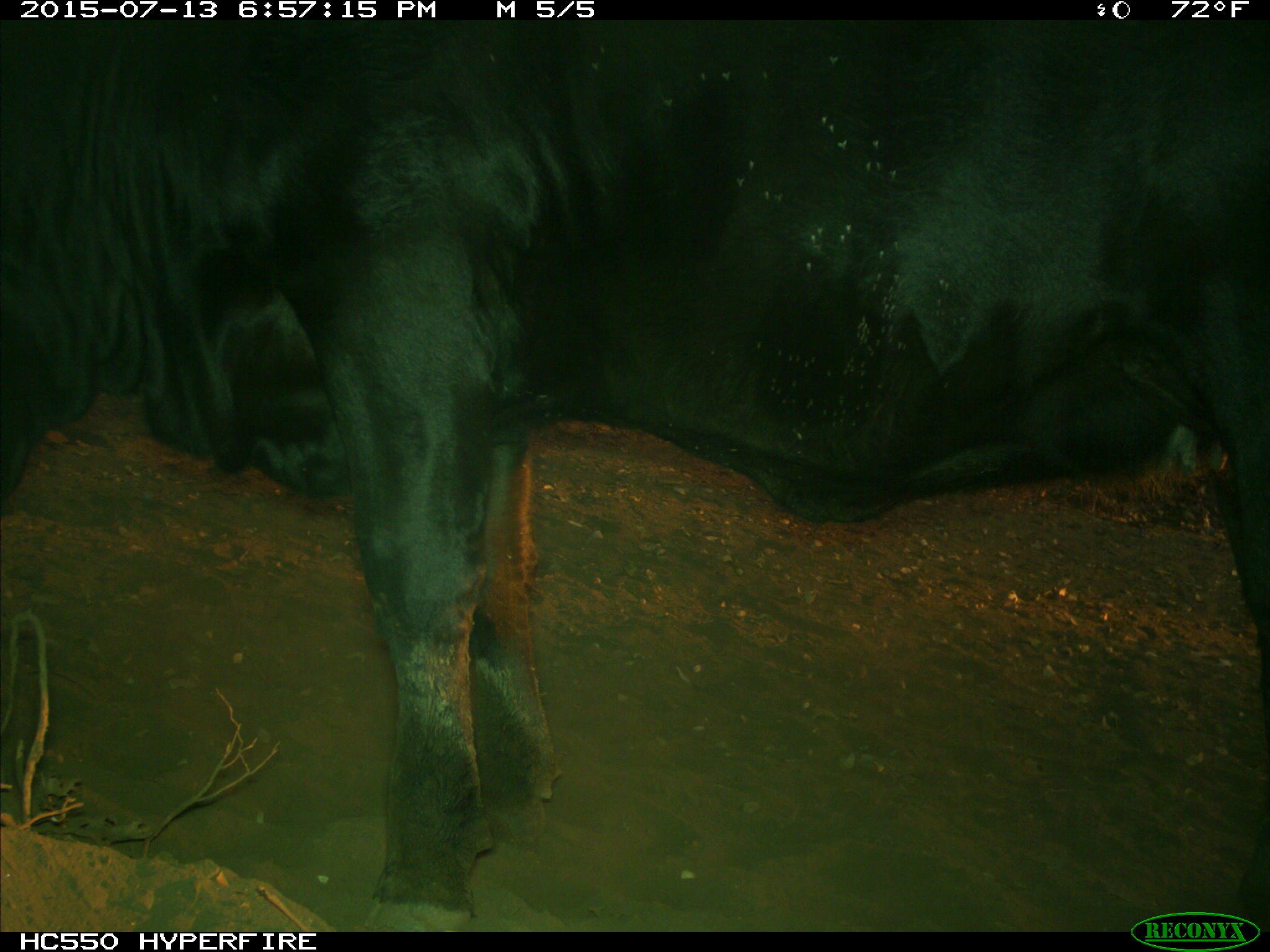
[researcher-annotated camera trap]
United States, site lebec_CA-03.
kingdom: Animalia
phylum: Chordata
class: Mammalia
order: Artiodactyla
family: Bovidae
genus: Bos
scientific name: Bos taurus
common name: domestic cow